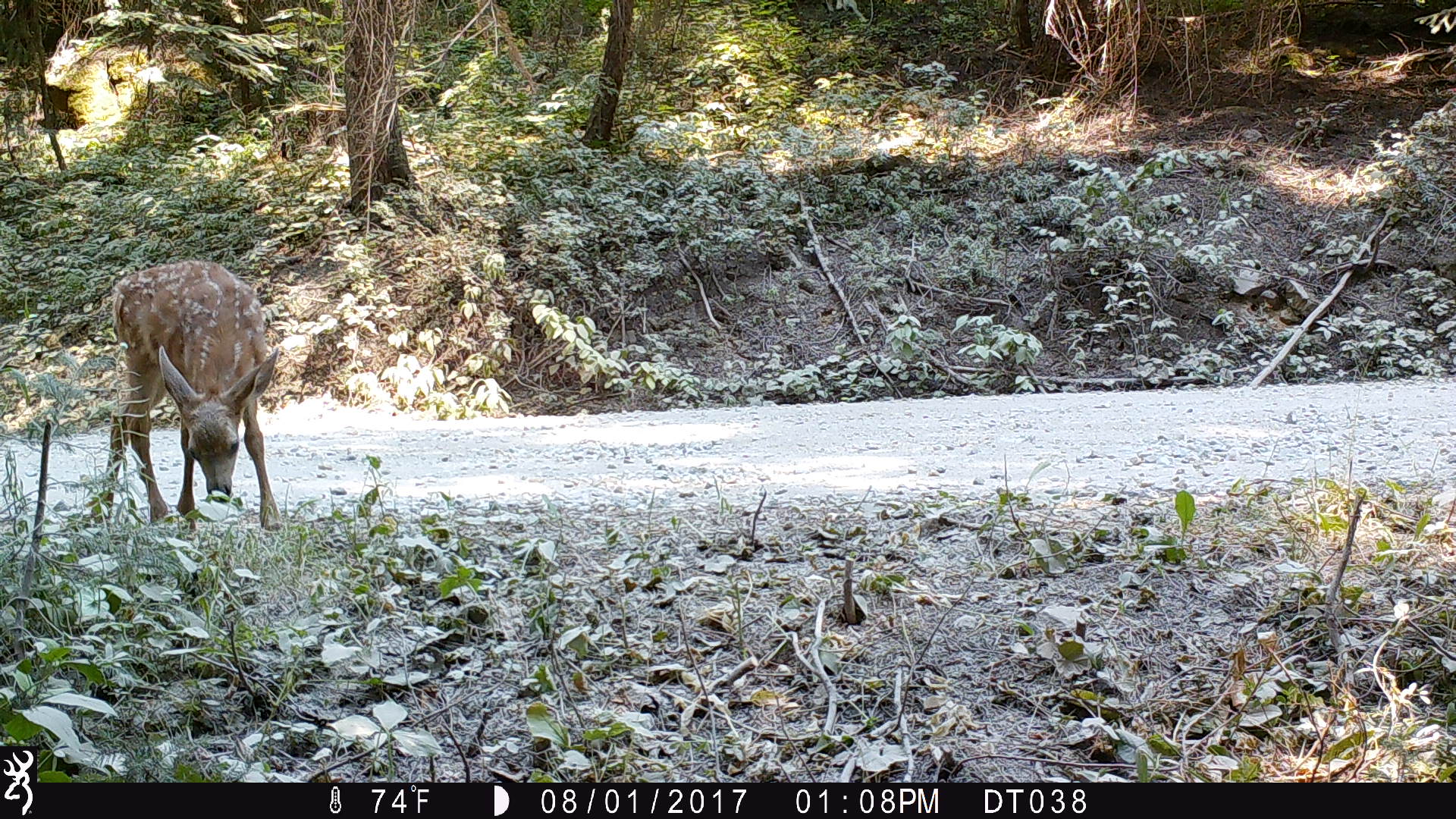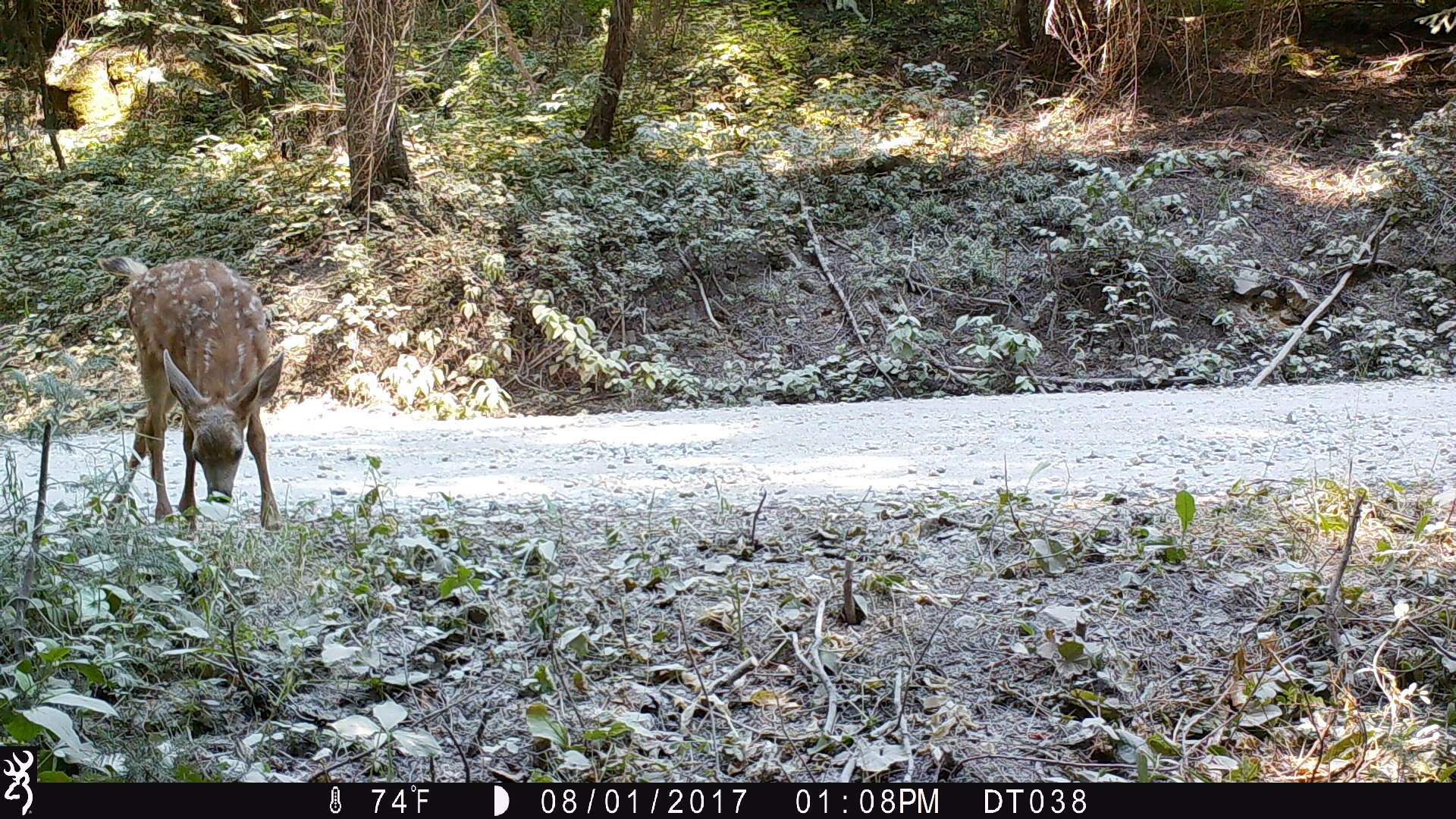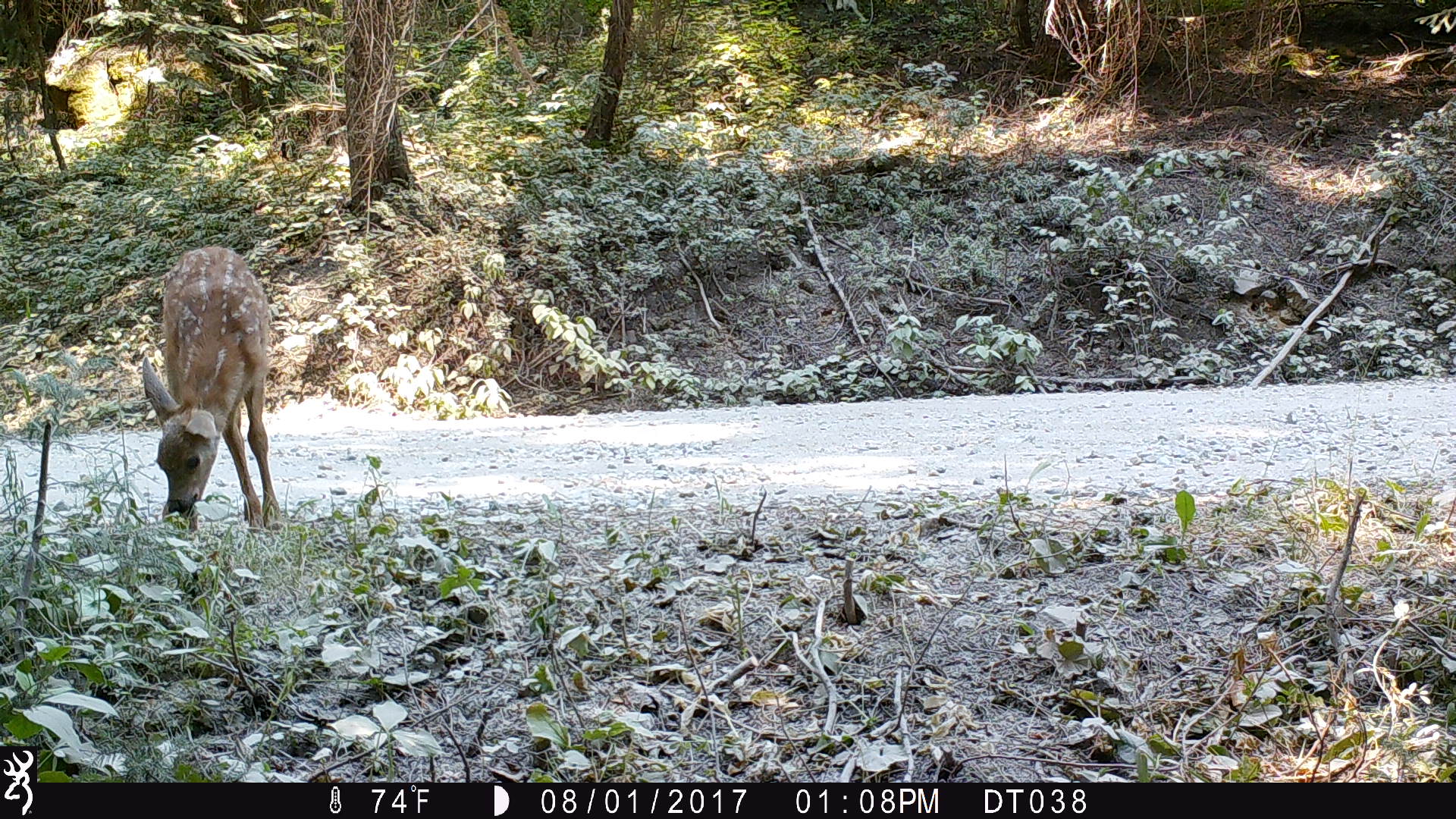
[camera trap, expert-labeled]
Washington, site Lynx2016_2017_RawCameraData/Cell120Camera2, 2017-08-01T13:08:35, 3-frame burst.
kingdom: Animalia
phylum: Chordata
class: Mammalia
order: Artiodactyla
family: Cervidae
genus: Odocoileus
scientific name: Odocoileus hemionus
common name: mule deer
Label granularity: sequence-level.